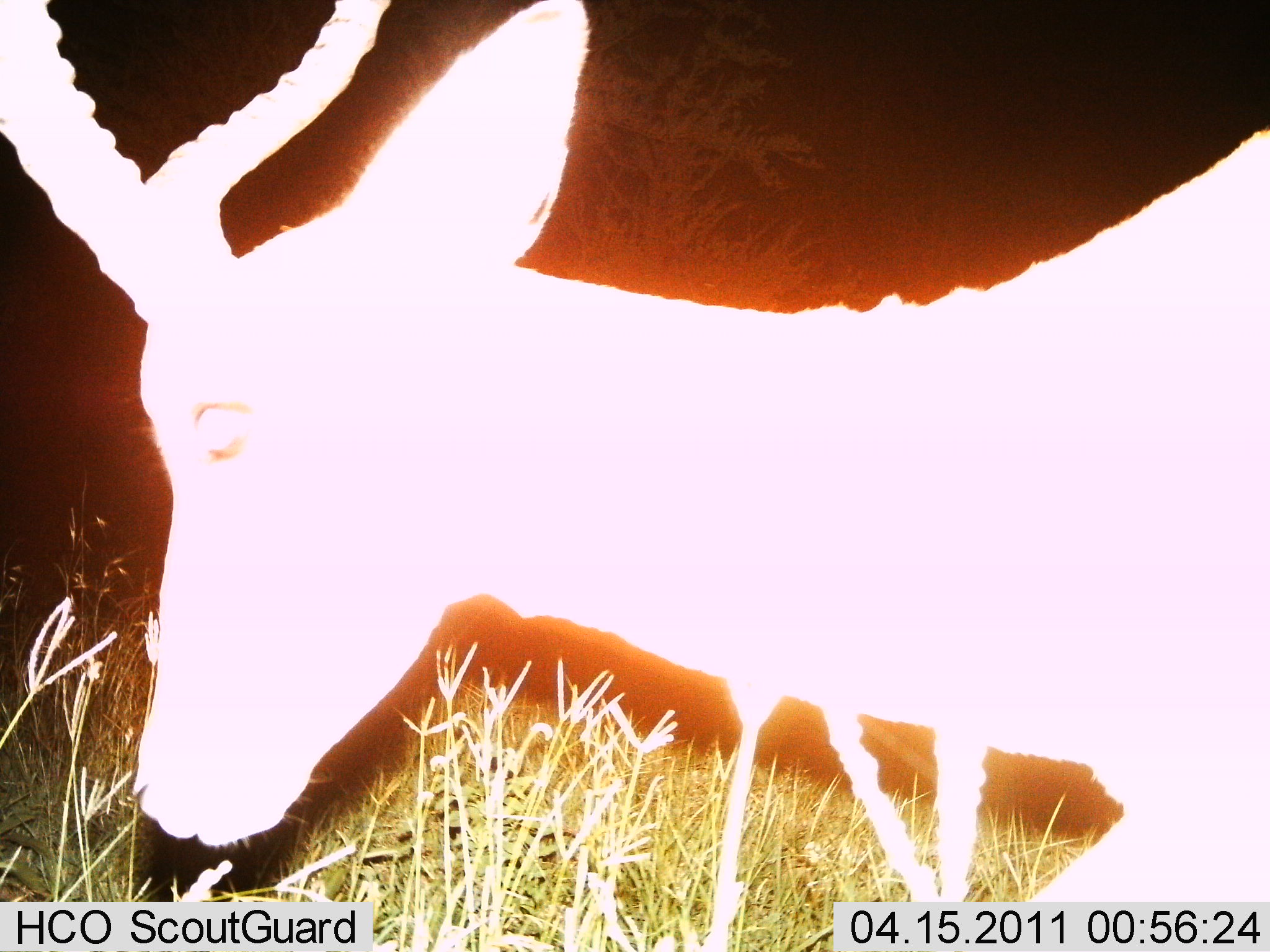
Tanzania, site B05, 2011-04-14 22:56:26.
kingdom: Animalia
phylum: Chordata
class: Mammalia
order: Artiodactyla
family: Bovidae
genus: Aepyceros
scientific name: Aepyceros melampus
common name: impala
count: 1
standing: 36%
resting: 0%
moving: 64%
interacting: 0%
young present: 0%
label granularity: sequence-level